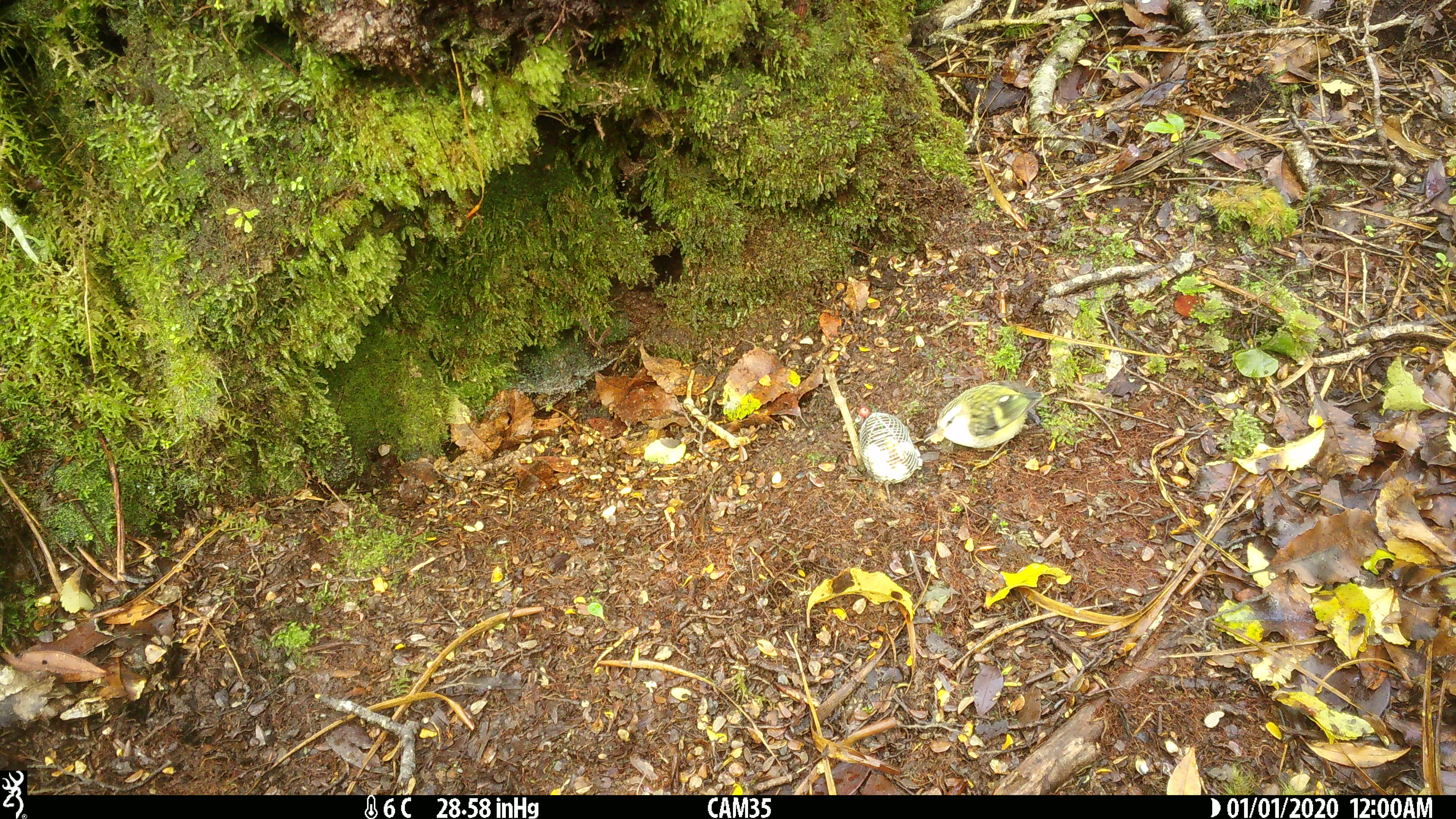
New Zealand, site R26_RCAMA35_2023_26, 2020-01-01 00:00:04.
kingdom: Animalia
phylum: Chordata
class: Aves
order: Passeriformes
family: Acanthisittidae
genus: Acanthisitta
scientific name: Acanthisitta chloris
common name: rifleman